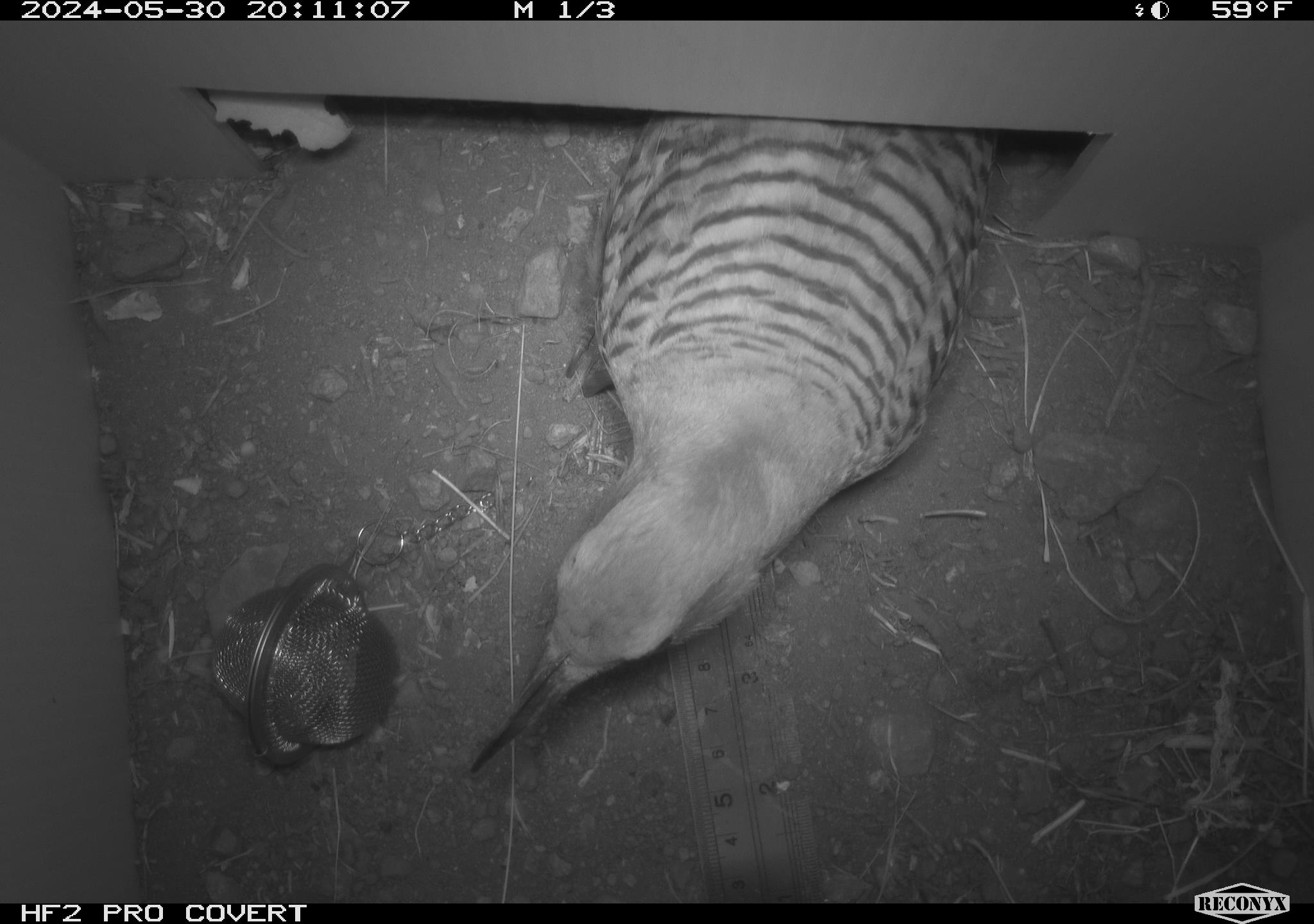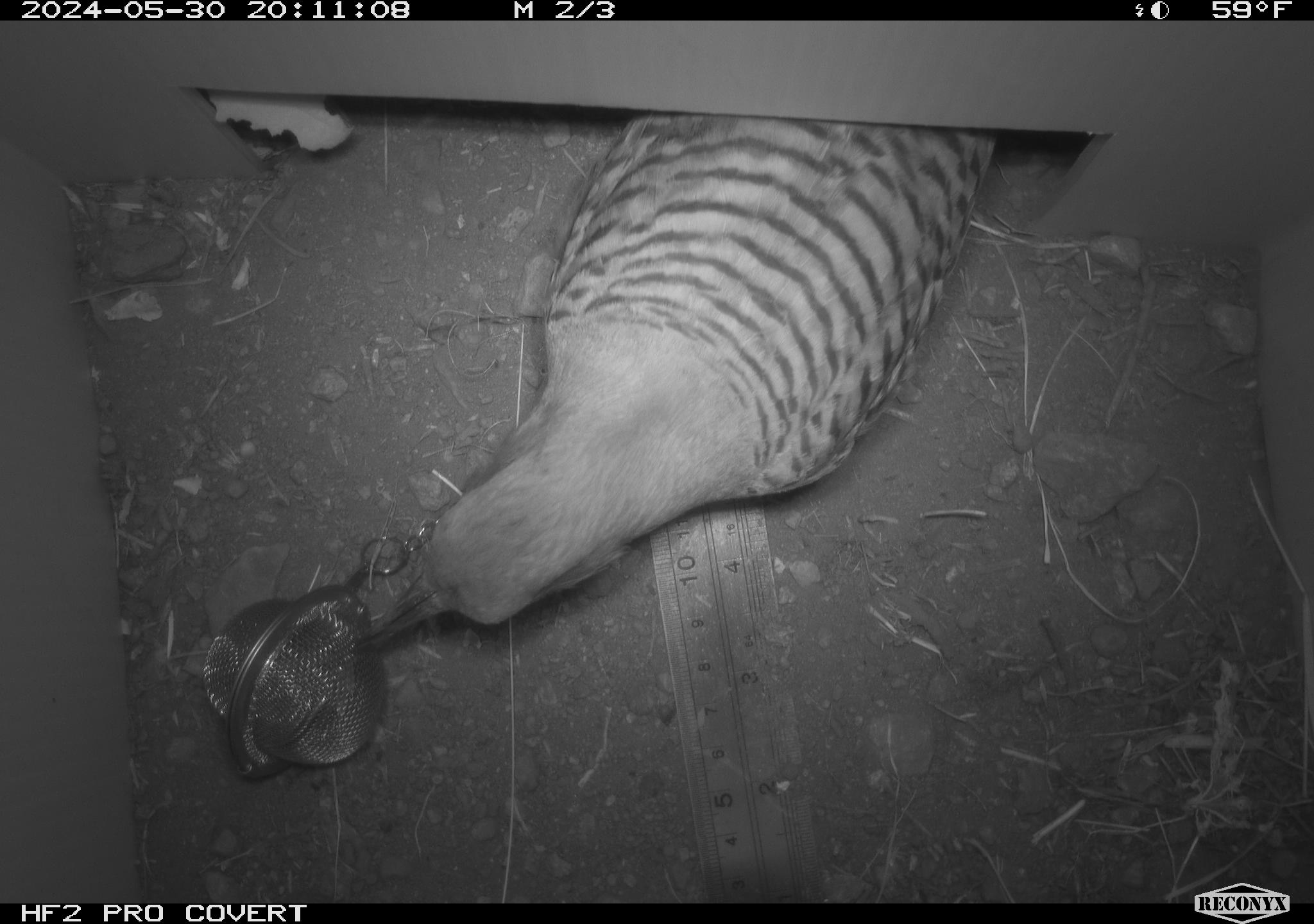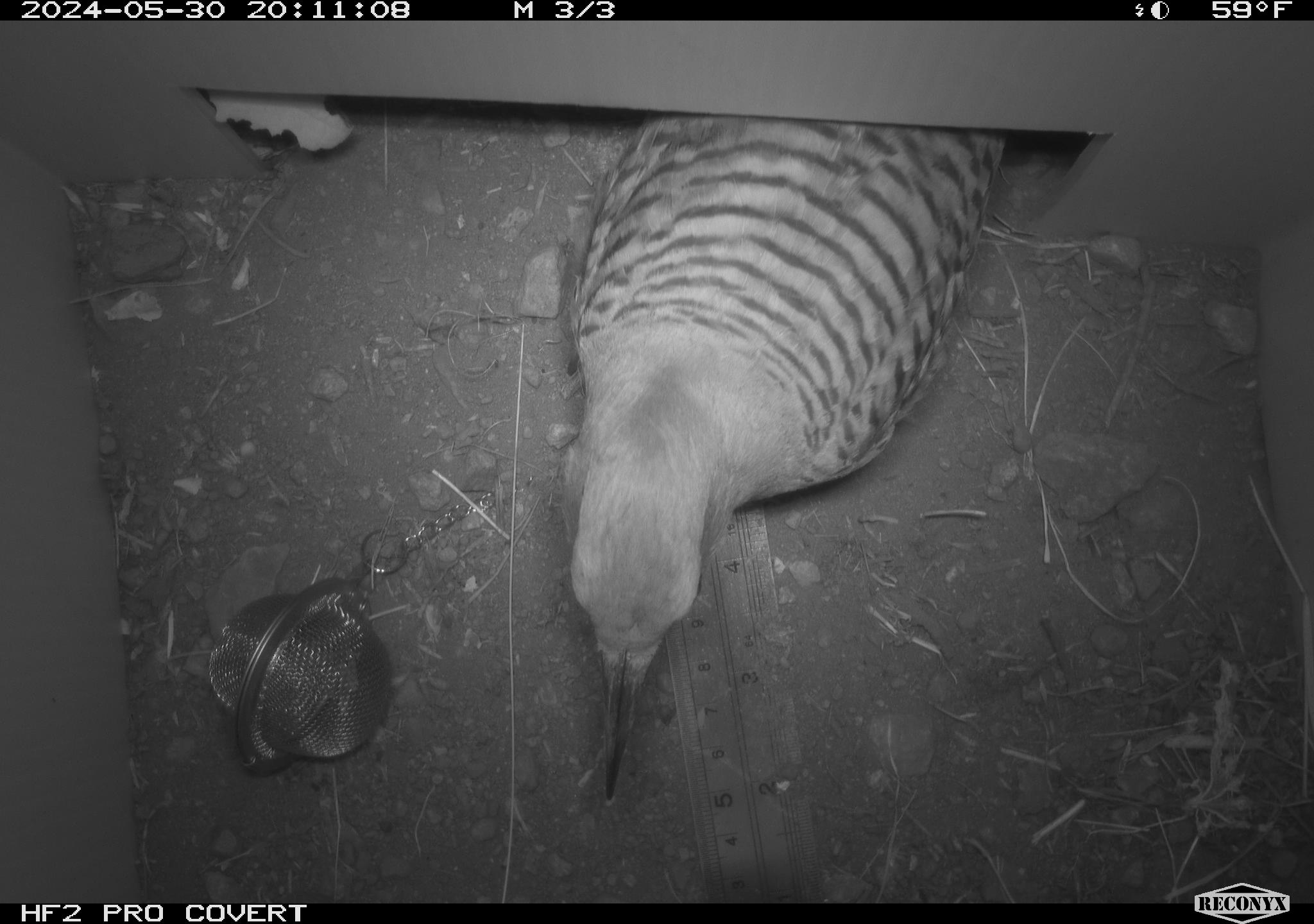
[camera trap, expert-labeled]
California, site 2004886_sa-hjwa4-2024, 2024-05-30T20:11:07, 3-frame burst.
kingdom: Animalia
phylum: Chordata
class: Aves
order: Piciformes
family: Picidae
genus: Colaptes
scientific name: Colaptes auratus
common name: northern flicker